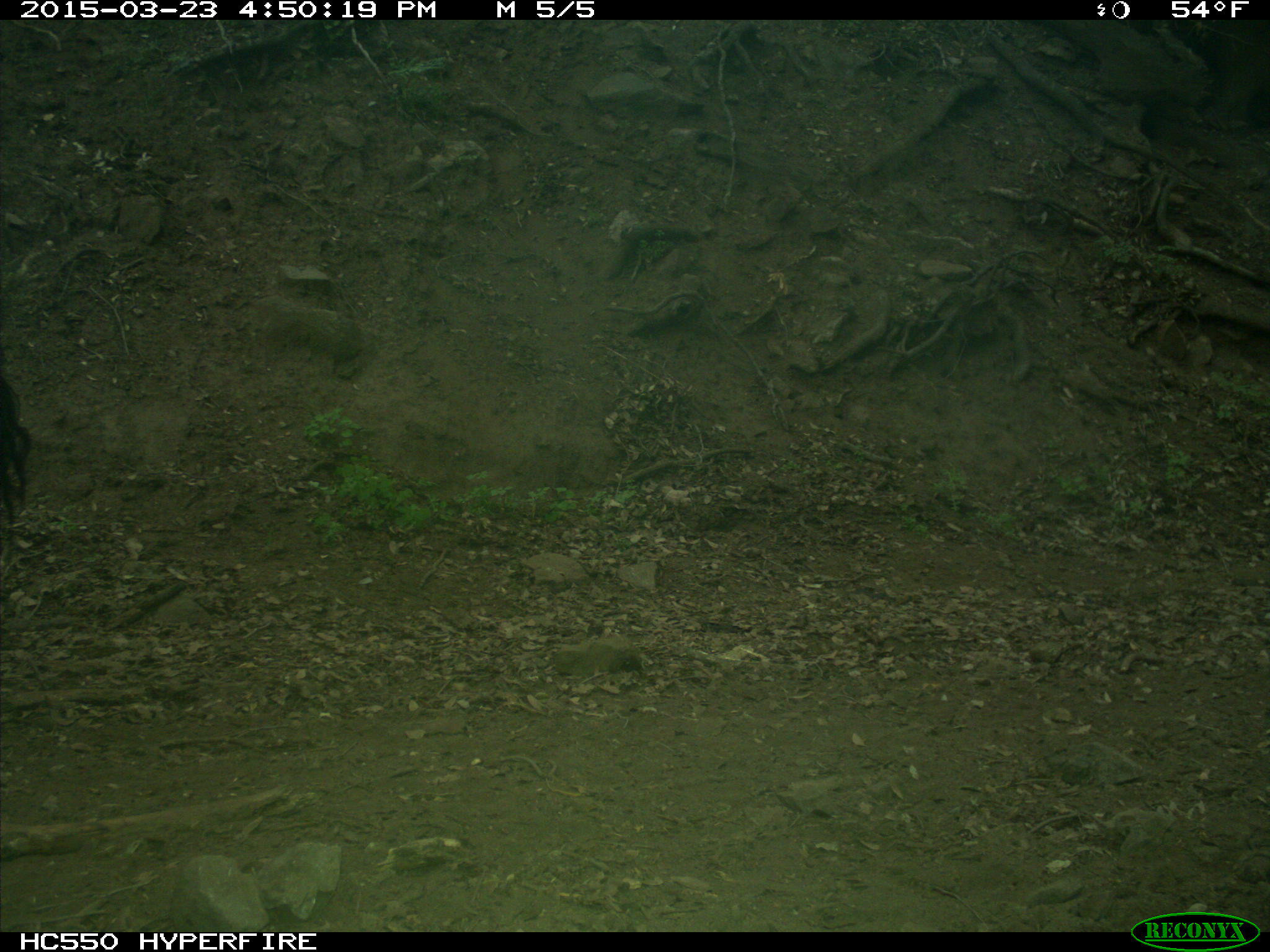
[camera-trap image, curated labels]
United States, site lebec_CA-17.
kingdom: Animalia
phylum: Chordata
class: Mammalia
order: Artiodactyla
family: Bovidae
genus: Bos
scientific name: Bos taurus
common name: domestic cow